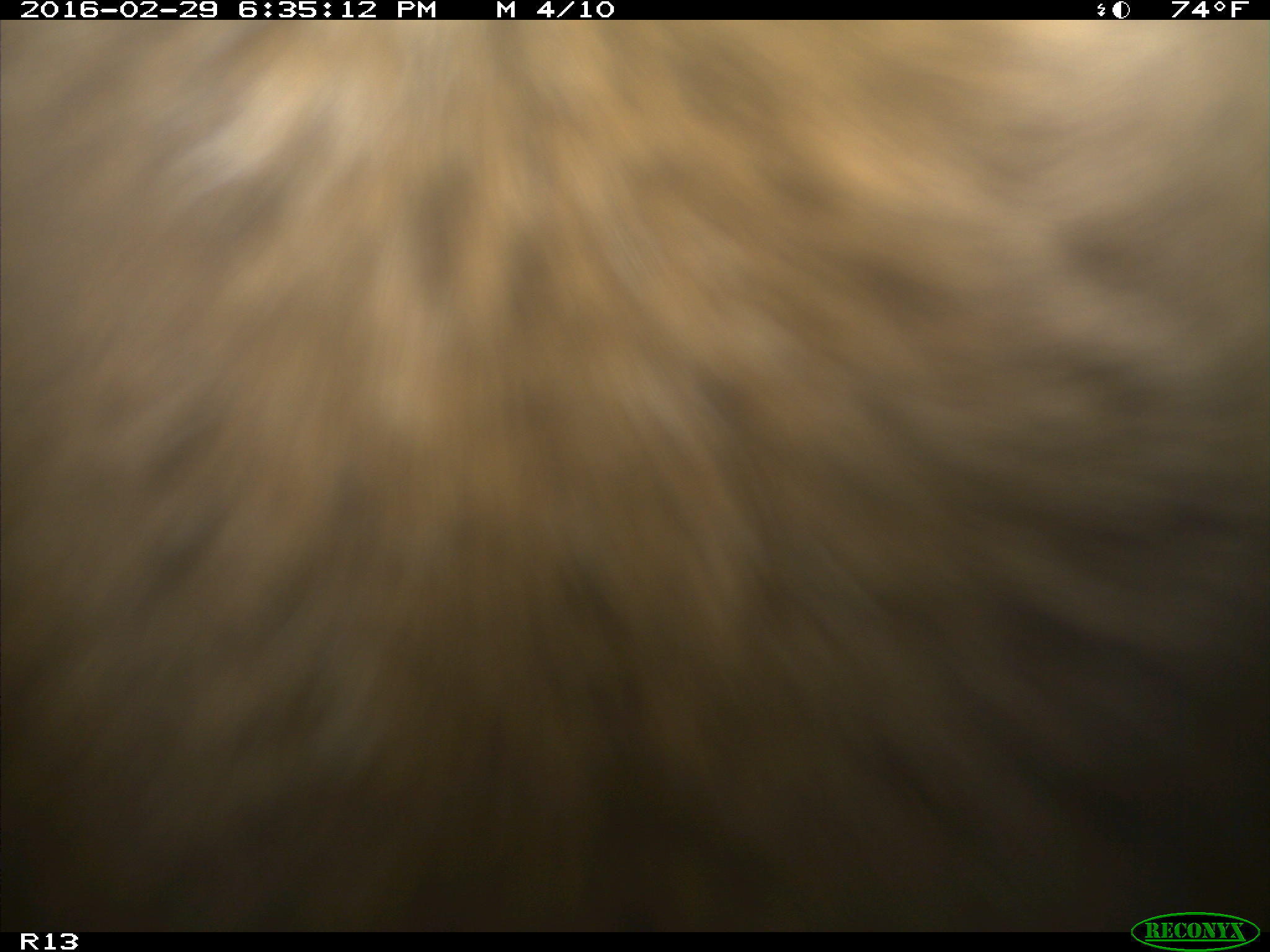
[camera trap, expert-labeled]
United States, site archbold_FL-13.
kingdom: Animalia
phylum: Chordata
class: Mammalia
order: Artiodactyla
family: Bovidae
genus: Bos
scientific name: Bos taurus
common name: domestic cow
Bos taurus (domestic cow).